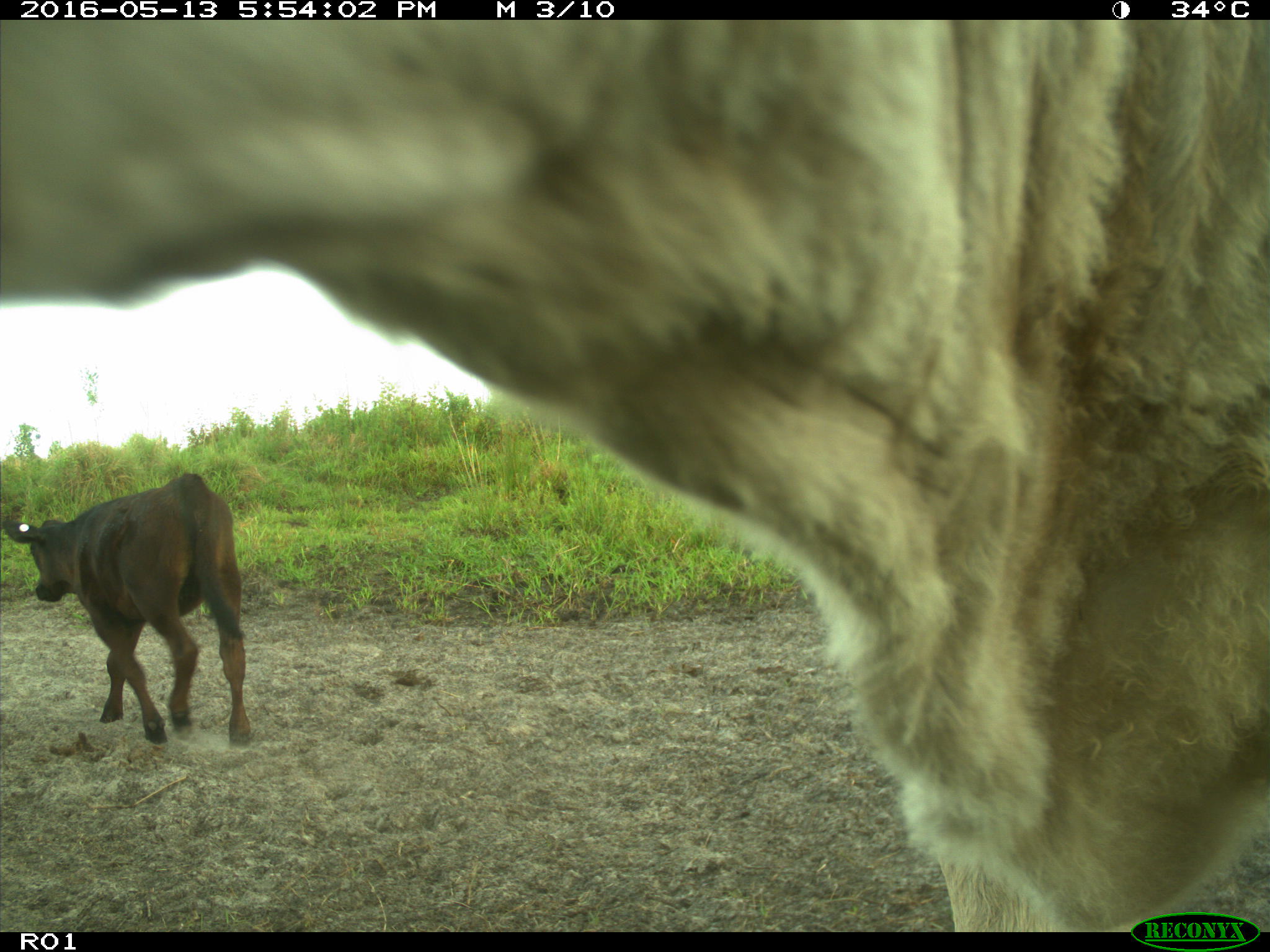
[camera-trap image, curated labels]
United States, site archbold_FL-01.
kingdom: Animalia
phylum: Chordata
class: Mammalia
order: Artiodactyla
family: Bovidae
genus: Bos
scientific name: Bos taurus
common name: domestic cow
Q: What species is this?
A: Bos taurus (domestic cow).